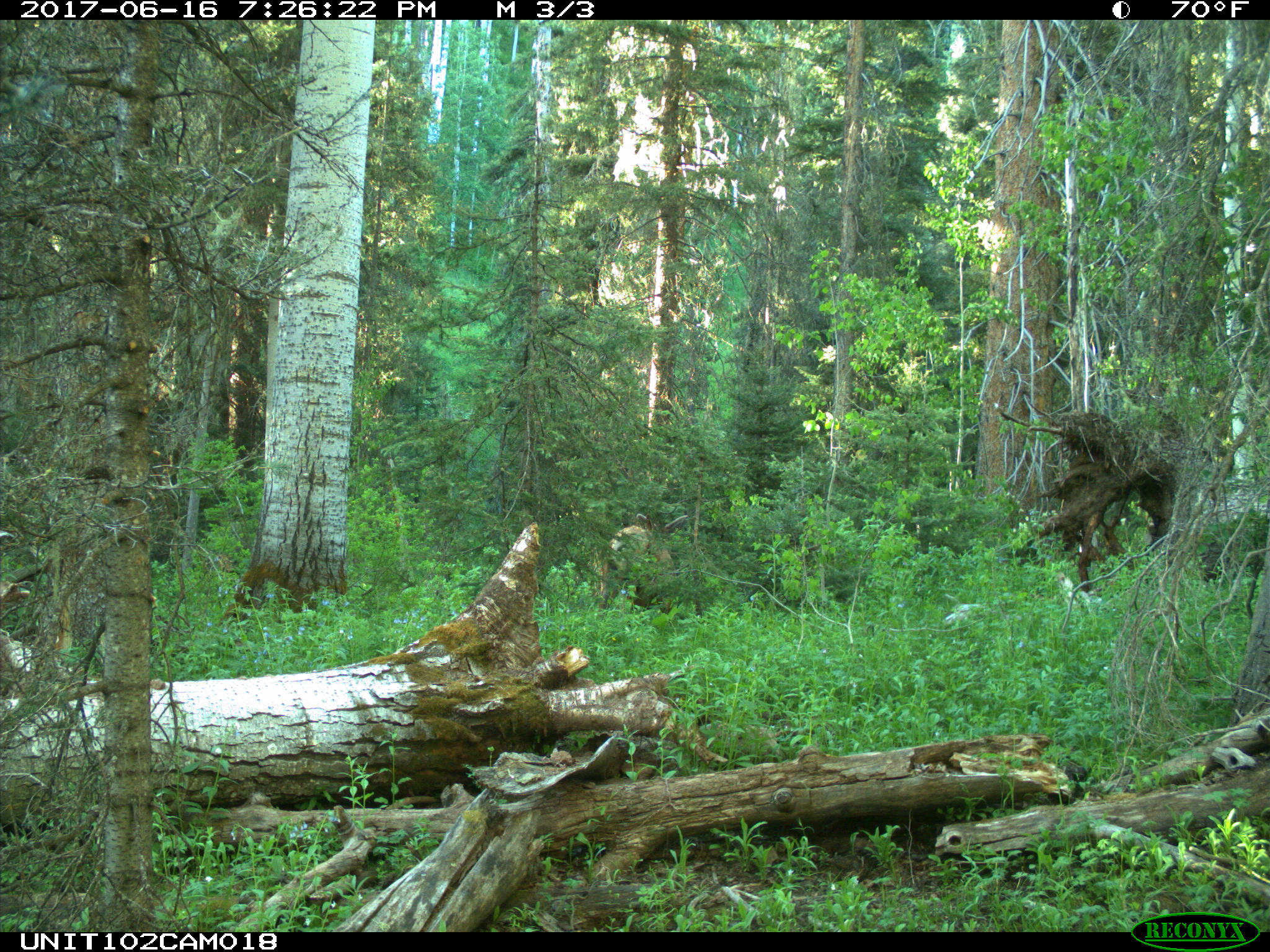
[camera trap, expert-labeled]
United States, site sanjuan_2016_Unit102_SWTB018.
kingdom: Animalia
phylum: Chordata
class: Mammalia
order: Artiodactyla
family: Cervidae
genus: Cervus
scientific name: Cervus elaphus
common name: red deer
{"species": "Cervus elaphus (red deer)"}